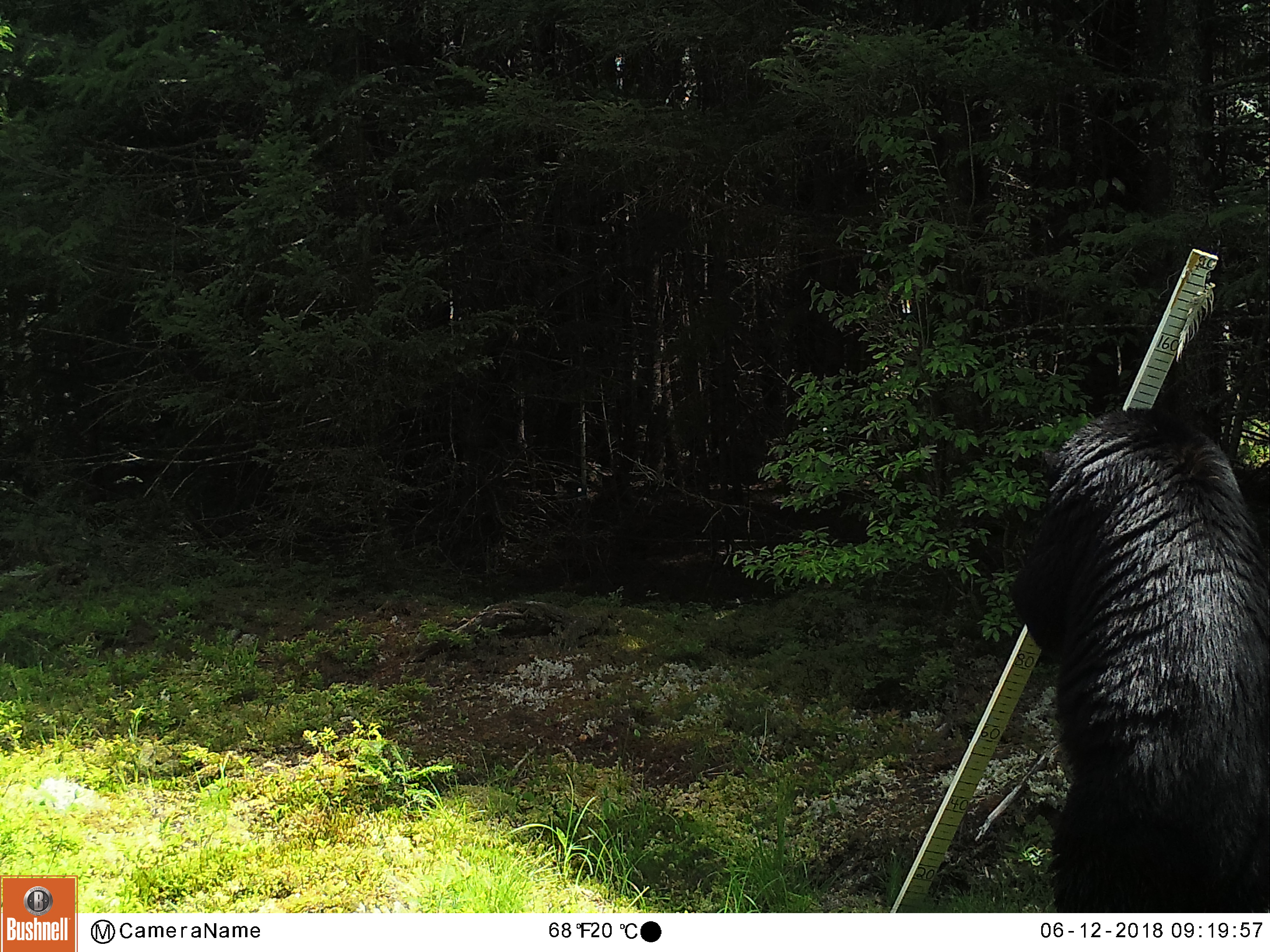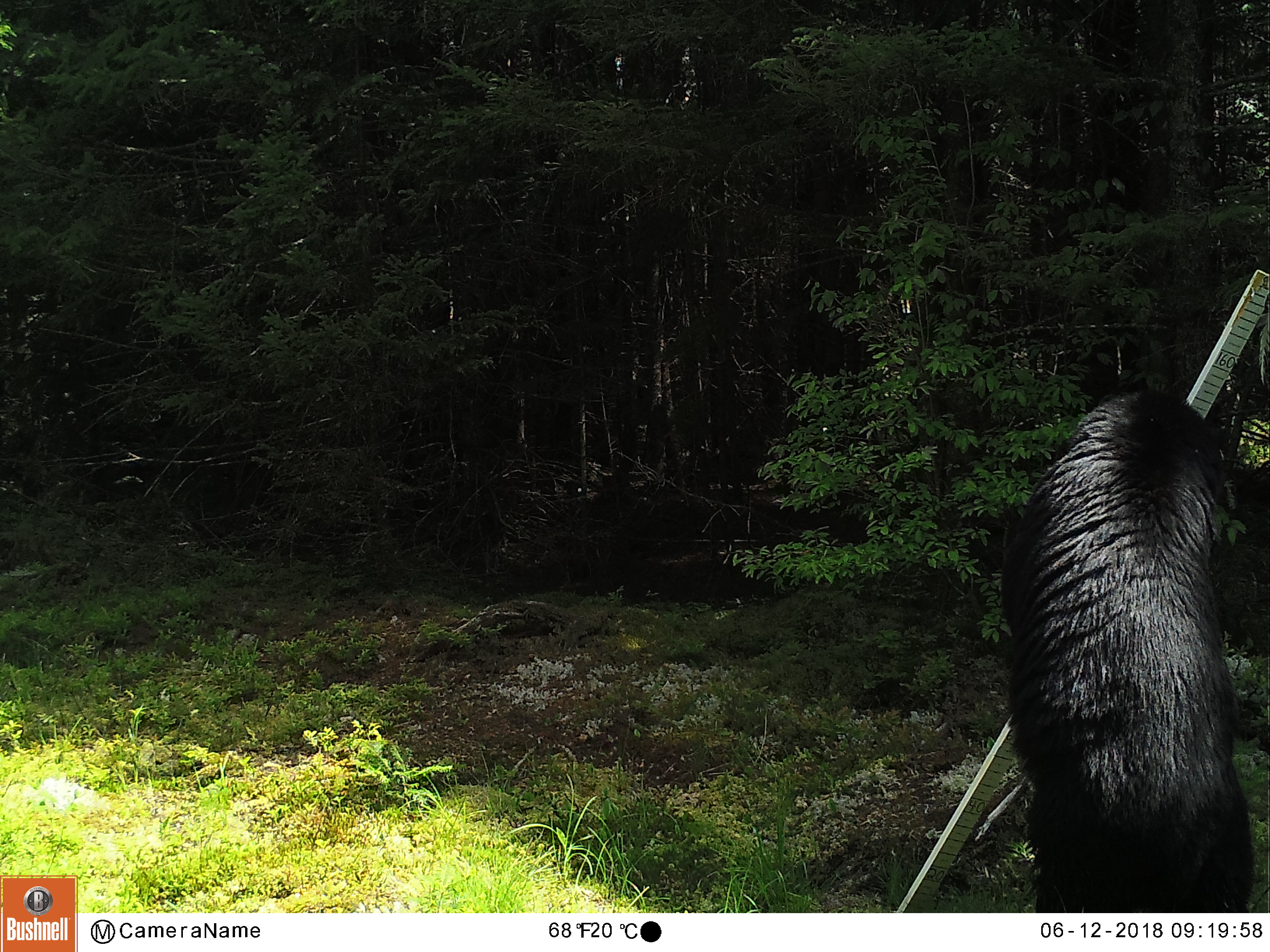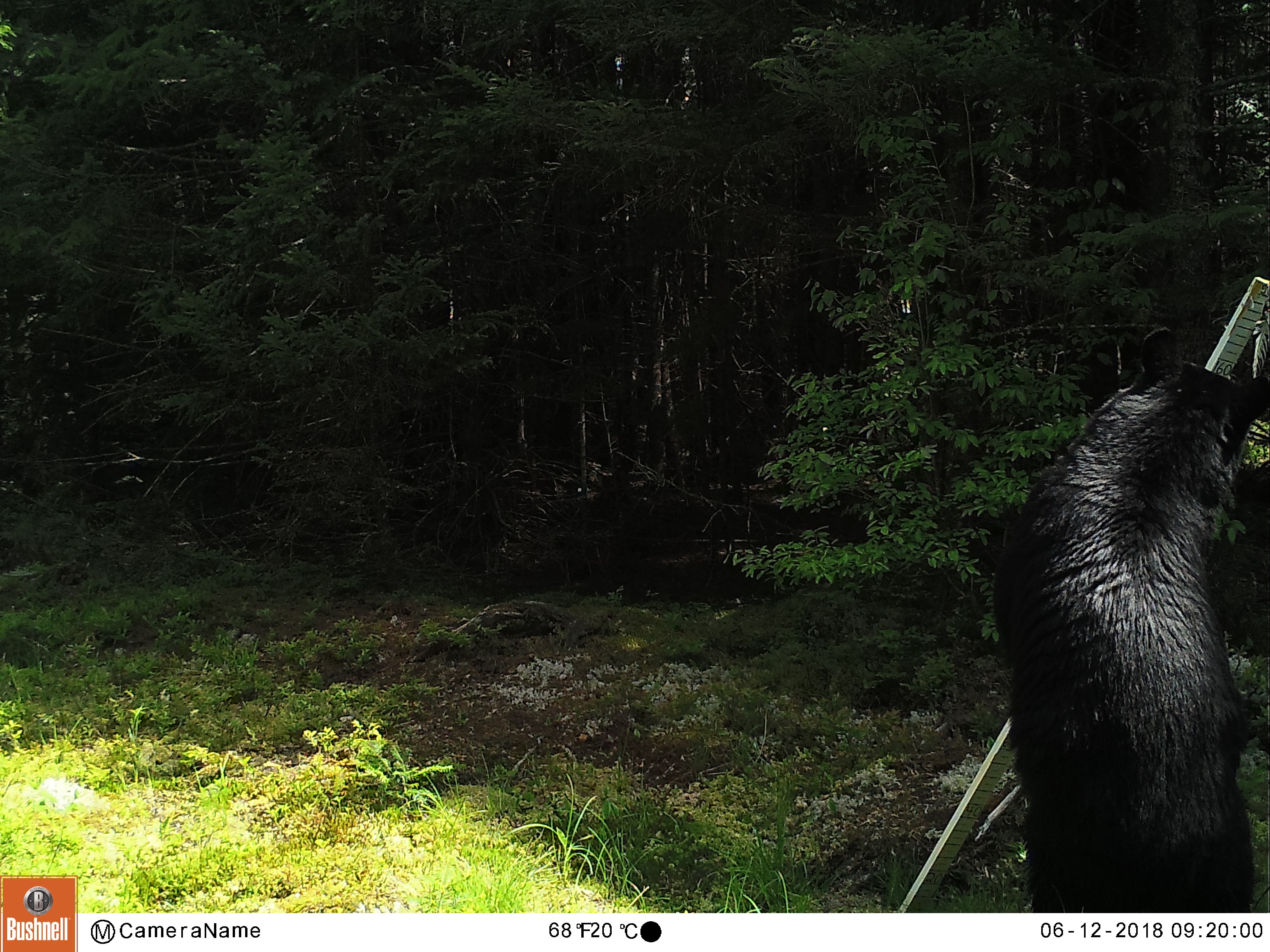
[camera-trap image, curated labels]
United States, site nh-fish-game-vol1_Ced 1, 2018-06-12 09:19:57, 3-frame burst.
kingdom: Animalia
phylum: Chordata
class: Mammalia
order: Carnivora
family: Ursidae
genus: Ursus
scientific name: Ursus americanus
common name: black bear